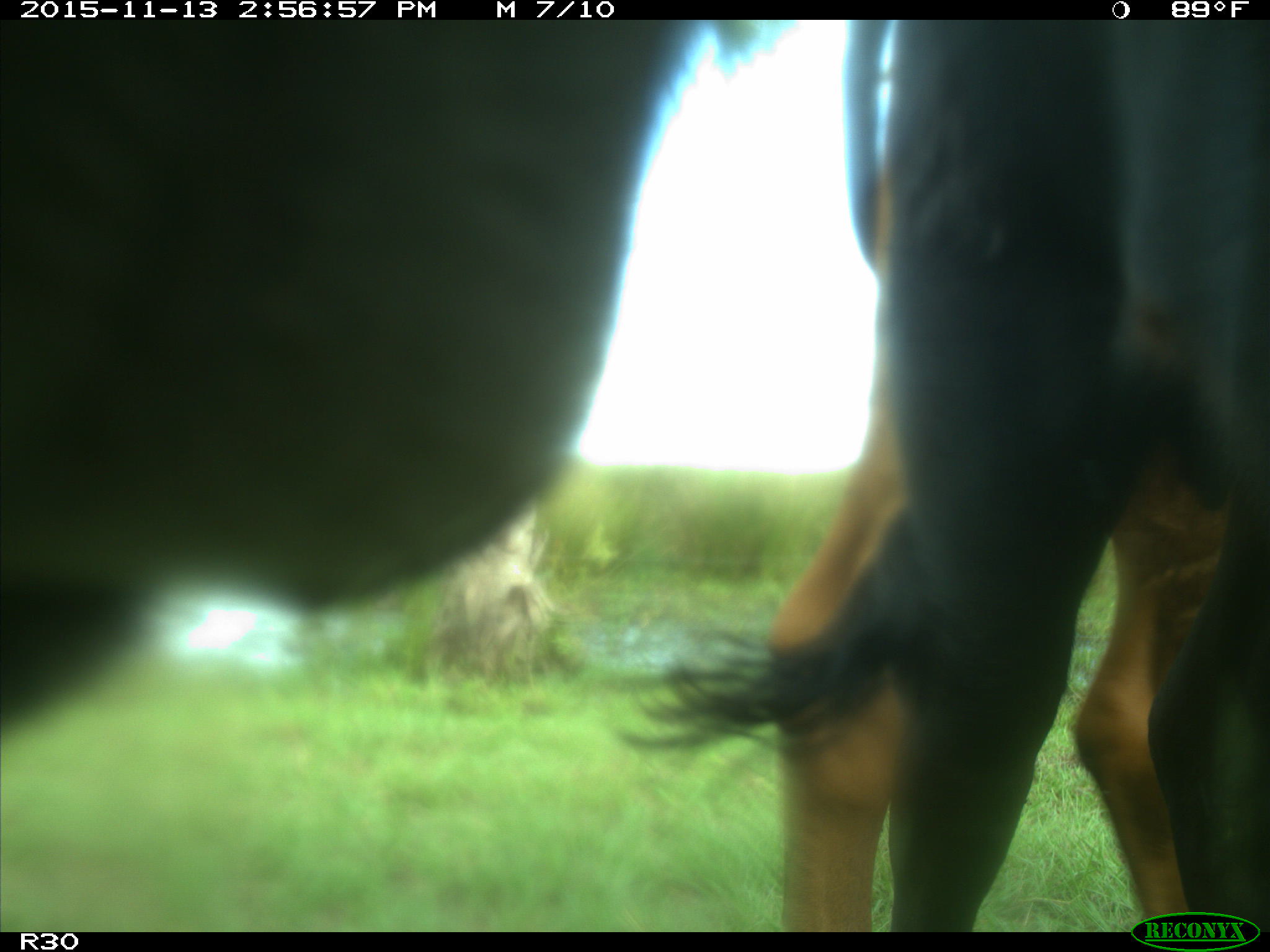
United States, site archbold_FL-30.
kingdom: Animalia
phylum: Chordata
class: Mammalia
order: Artiodactyla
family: Bovidae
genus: Bos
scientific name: Bos taurus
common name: domestic cow